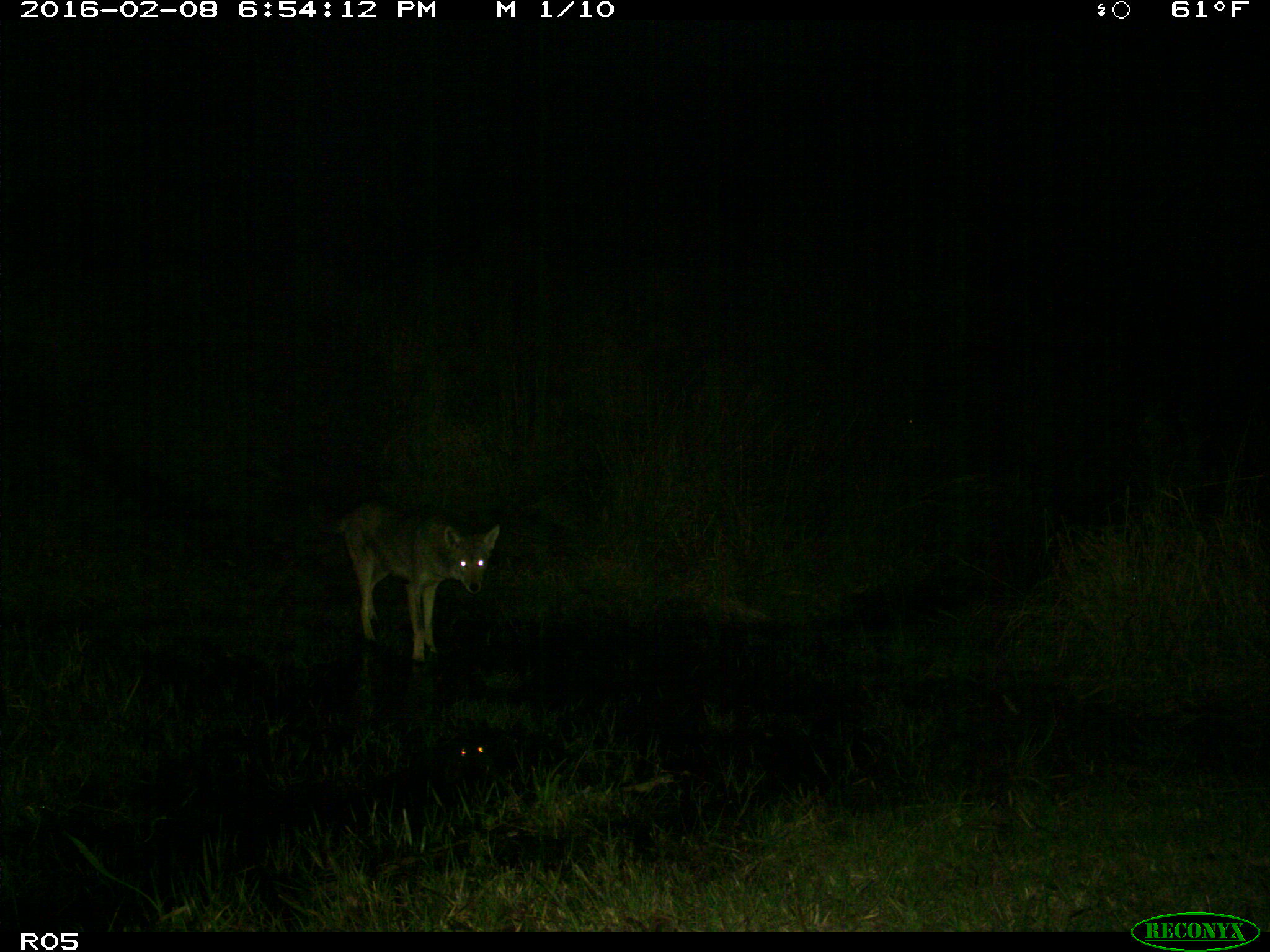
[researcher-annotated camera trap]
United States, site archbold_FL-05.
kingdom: Animalia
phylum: Chordata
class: Mammalia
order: Carnivora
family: Canidae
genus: Canis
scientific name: Canis latrans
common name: coyote